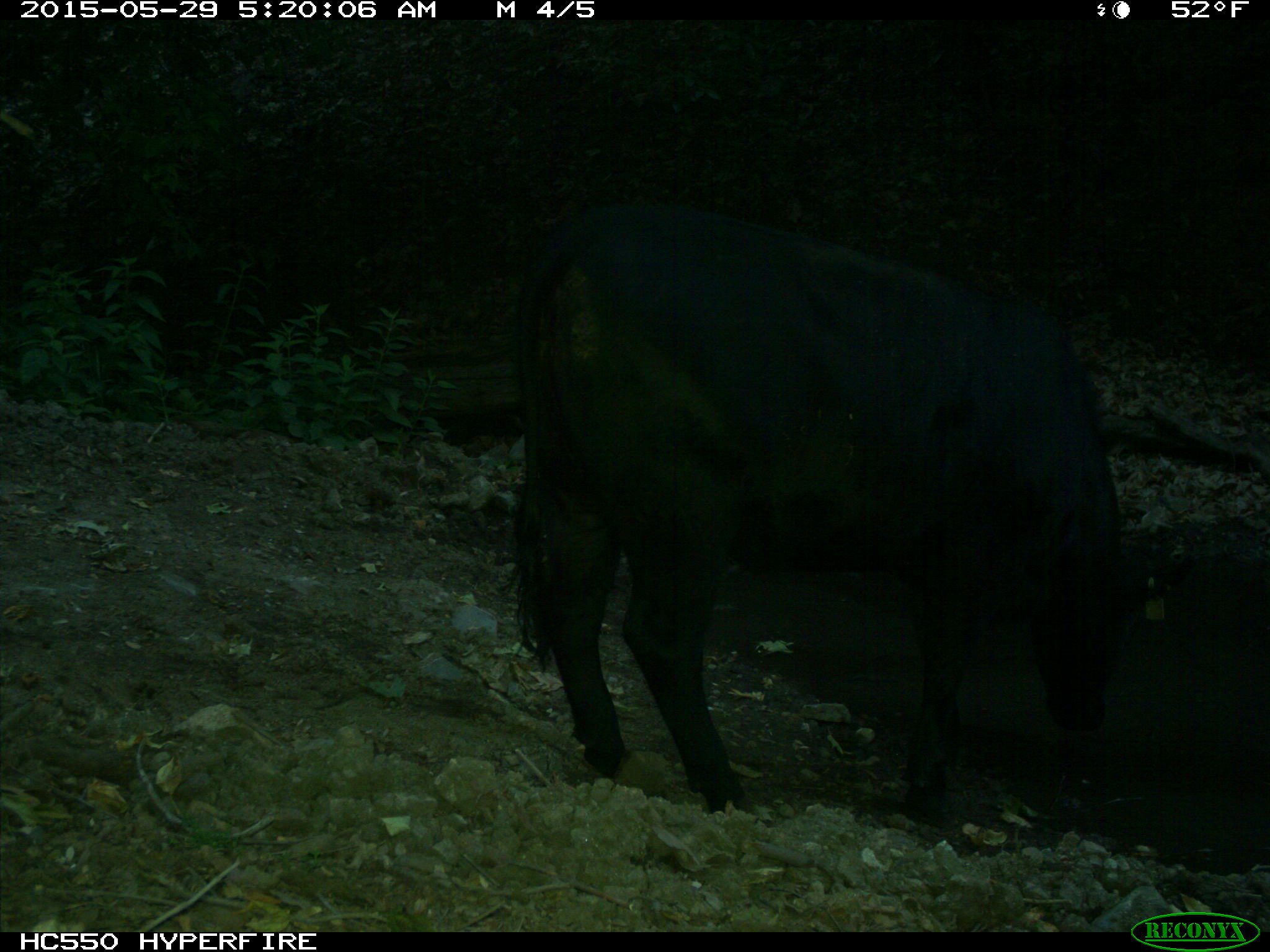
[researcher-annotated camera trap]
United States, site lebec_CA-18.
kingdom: Animalia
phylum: Chordata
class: Mammalia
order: Artiodactyla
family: Bovidae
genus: Bos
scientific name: Bos taurus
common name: domestic cow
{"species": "Bos taurus (domestic cow)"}